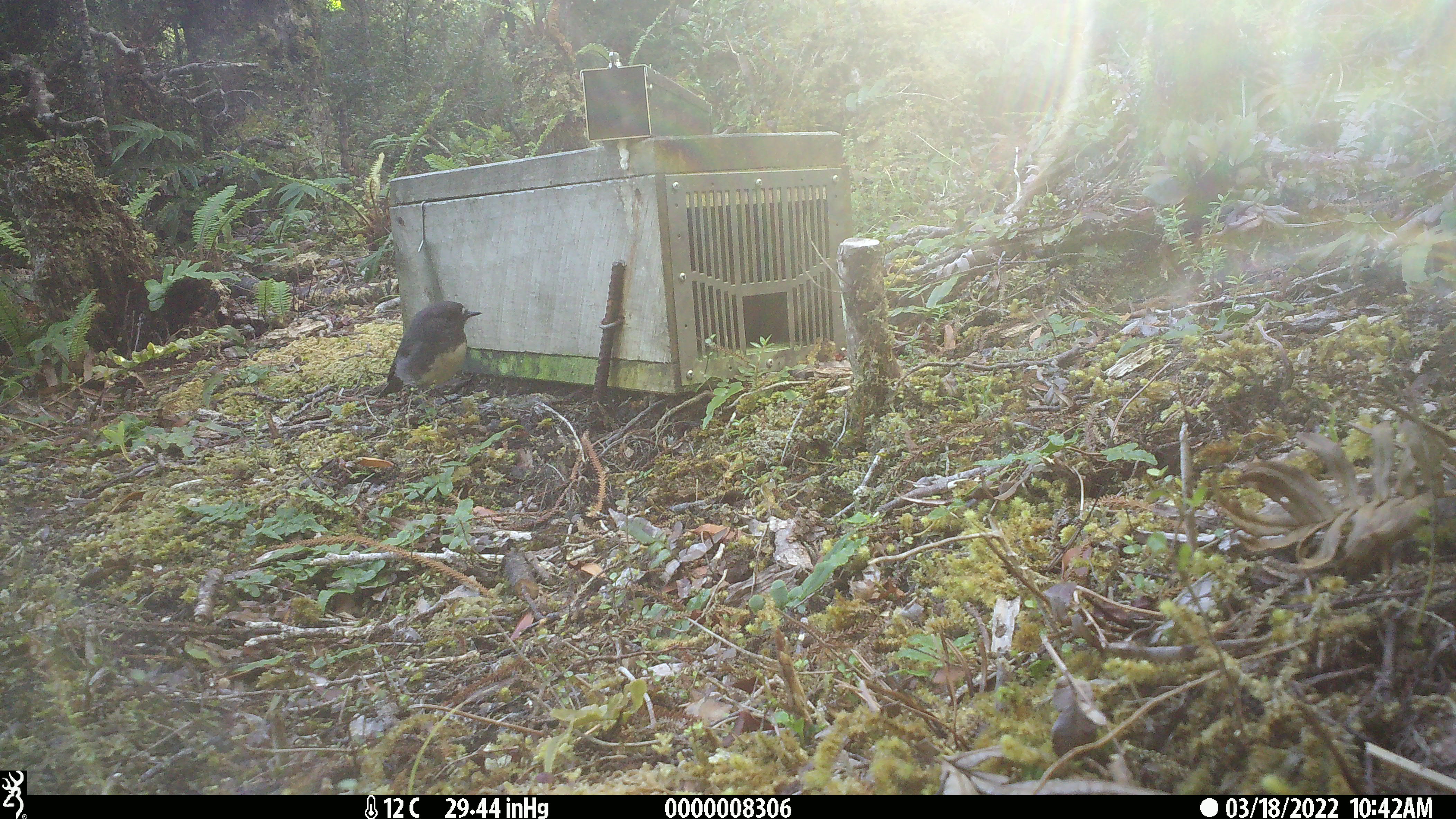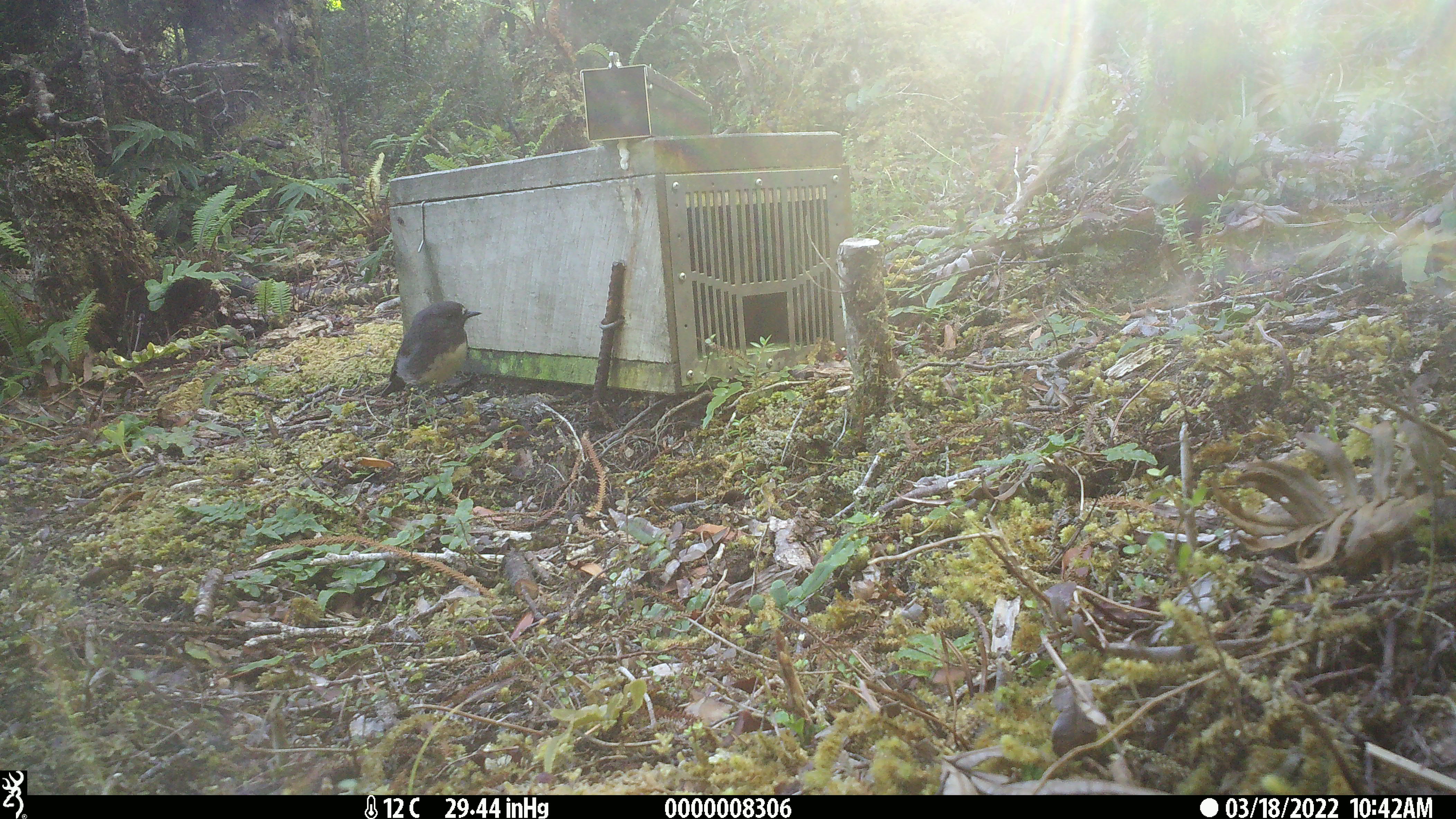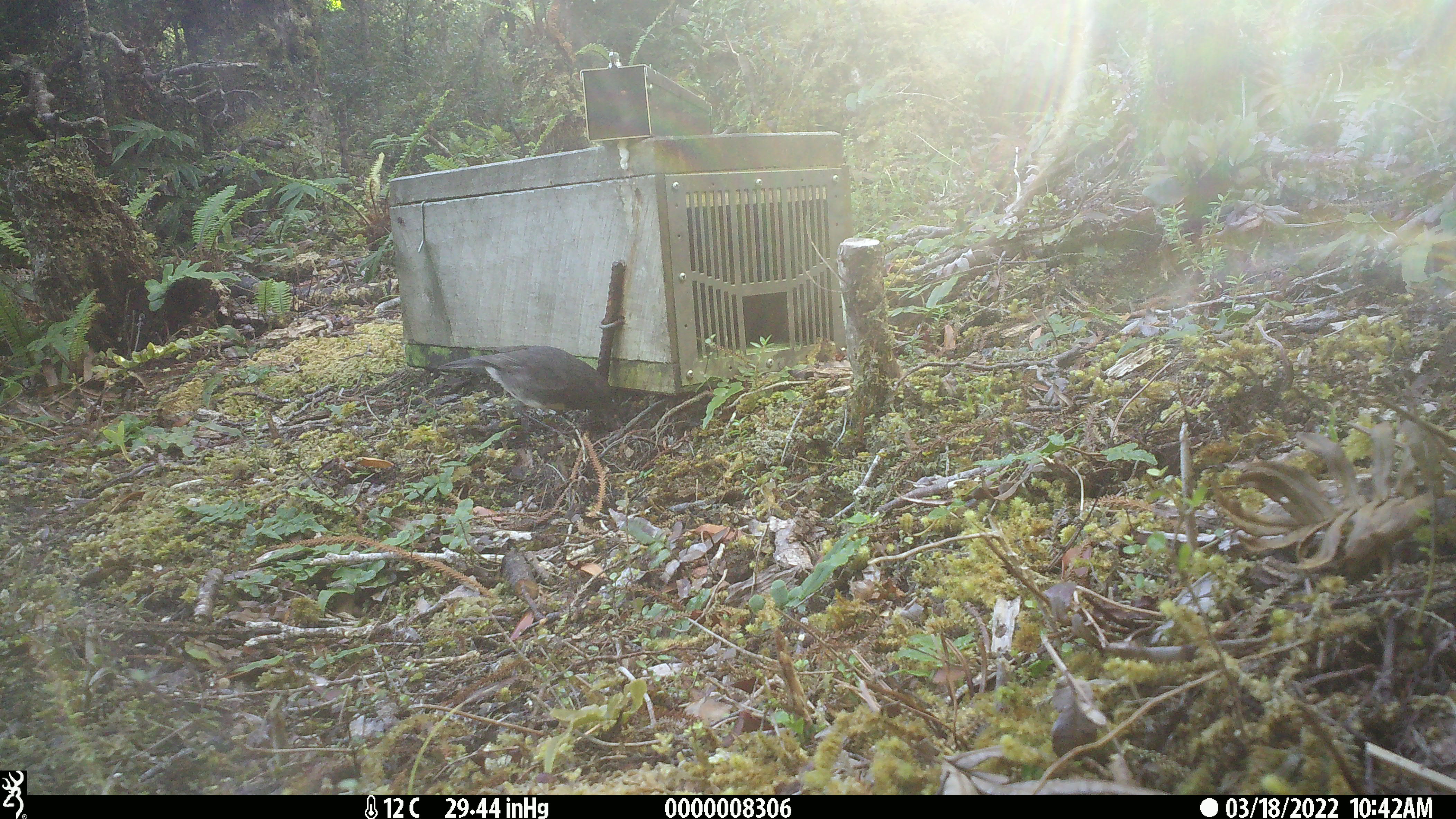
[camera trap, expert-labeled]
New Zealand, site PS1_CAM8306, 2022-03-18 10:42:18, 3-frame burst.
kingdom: Animalia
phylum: Chordata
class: Aves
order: Passeriformes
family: Petroicidae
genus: Petroica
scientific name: Petroica australis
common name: new zealand robin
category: robin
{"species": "robin (new zealand robin) (Petroica australis)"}